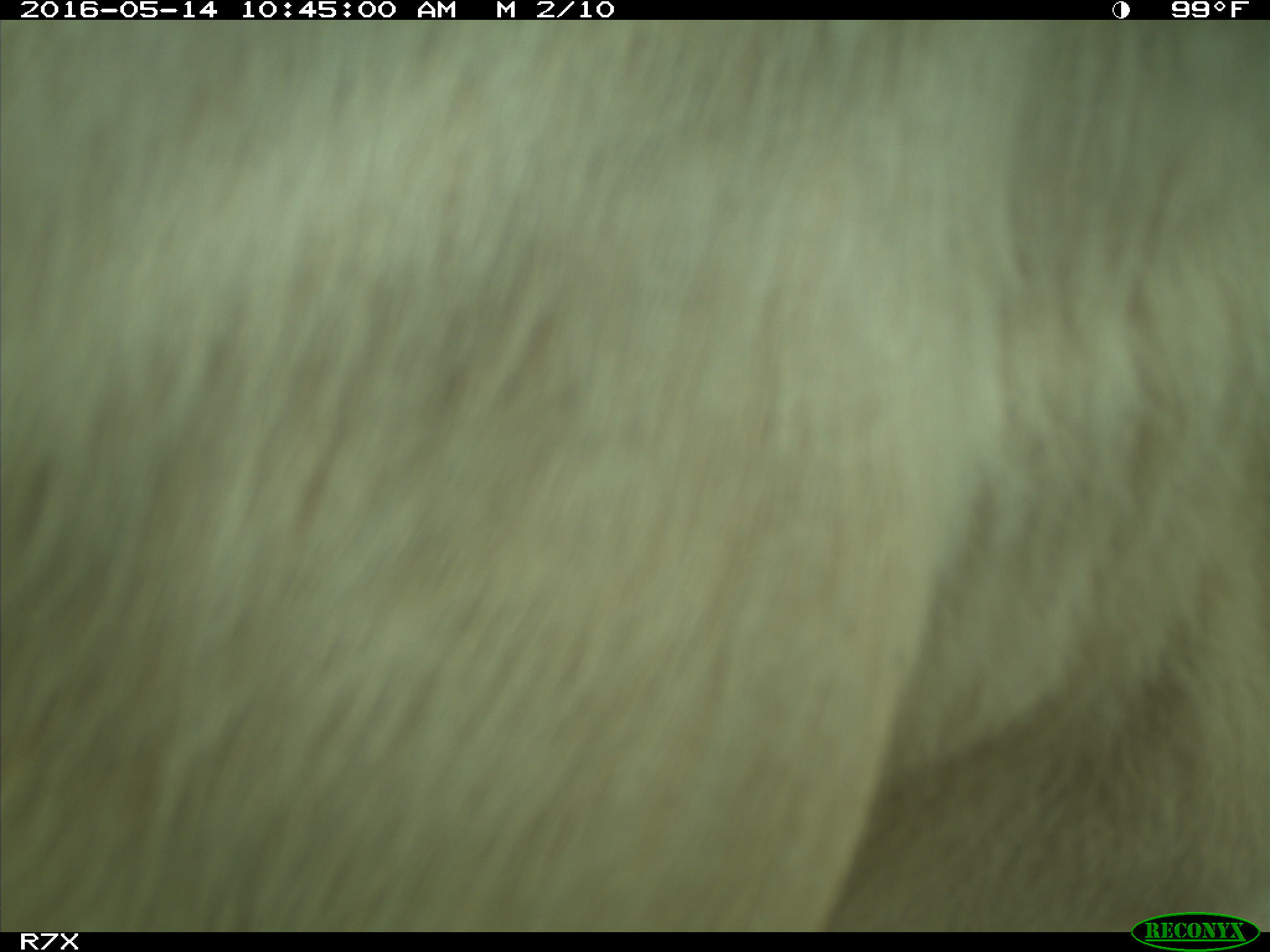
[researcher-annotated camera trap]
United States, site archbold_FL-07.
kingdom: Animalia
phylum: Chordata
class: Mammalia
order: Artiodactyla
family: Bovidae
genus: Bos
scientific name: Bos taurus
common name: domestic cow